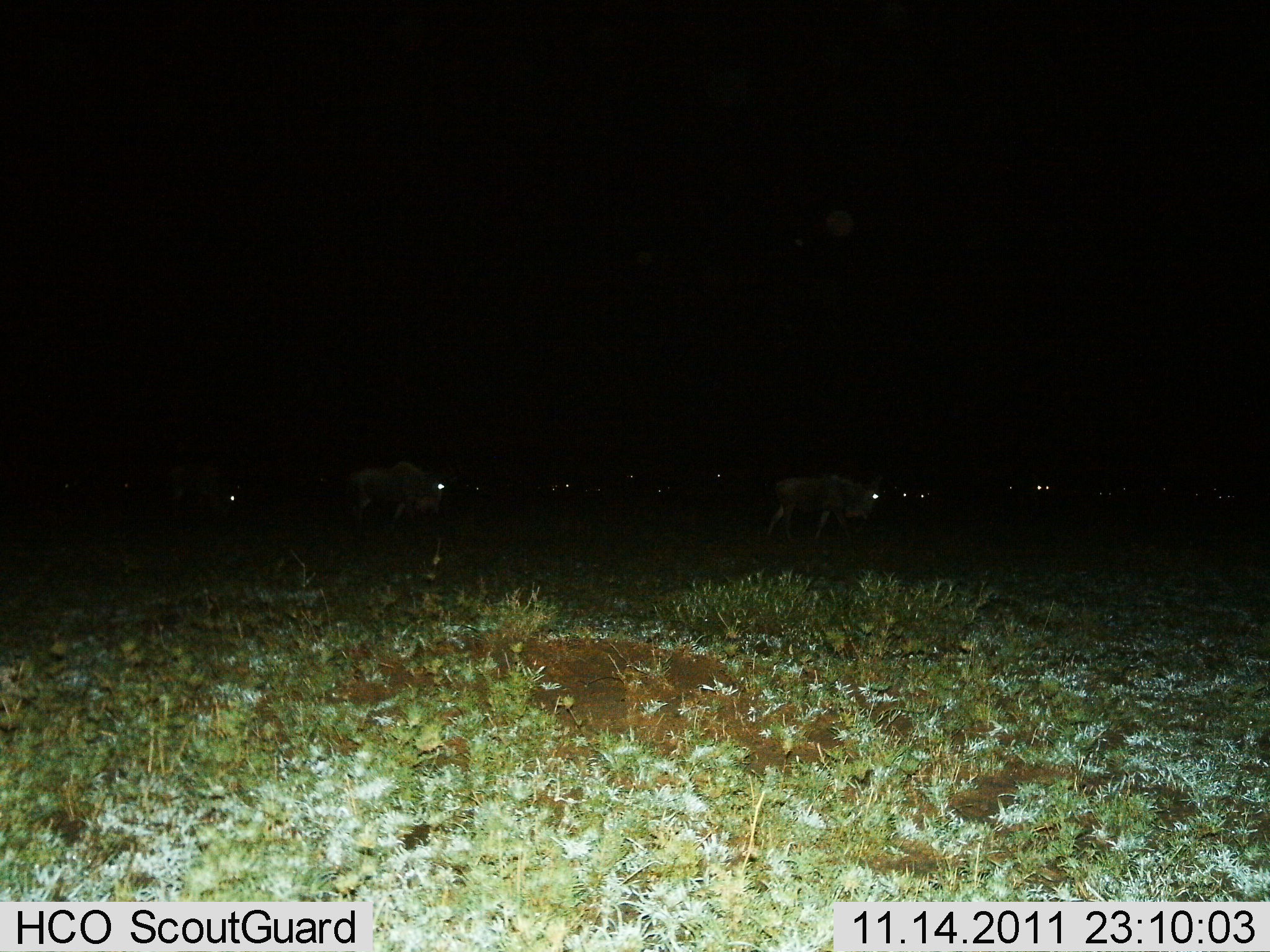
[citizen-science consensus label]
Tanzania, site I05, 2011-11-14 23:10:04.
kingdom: Animalia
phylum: Chordata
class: Mammalia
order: Artiodactyla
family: Bovidae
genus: Connochaetes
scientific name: Connochaetes taurinus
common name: blue wildebeest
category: wildebeest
Wildebeest (blue wildebeest) (Connochaetes taurinus), count 11-50. Behavior (volunteer vote fractions): standing 38%, resting 8%, moving 62%, interacting 0%. Young present (vote fraction): 0%. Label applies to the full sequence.